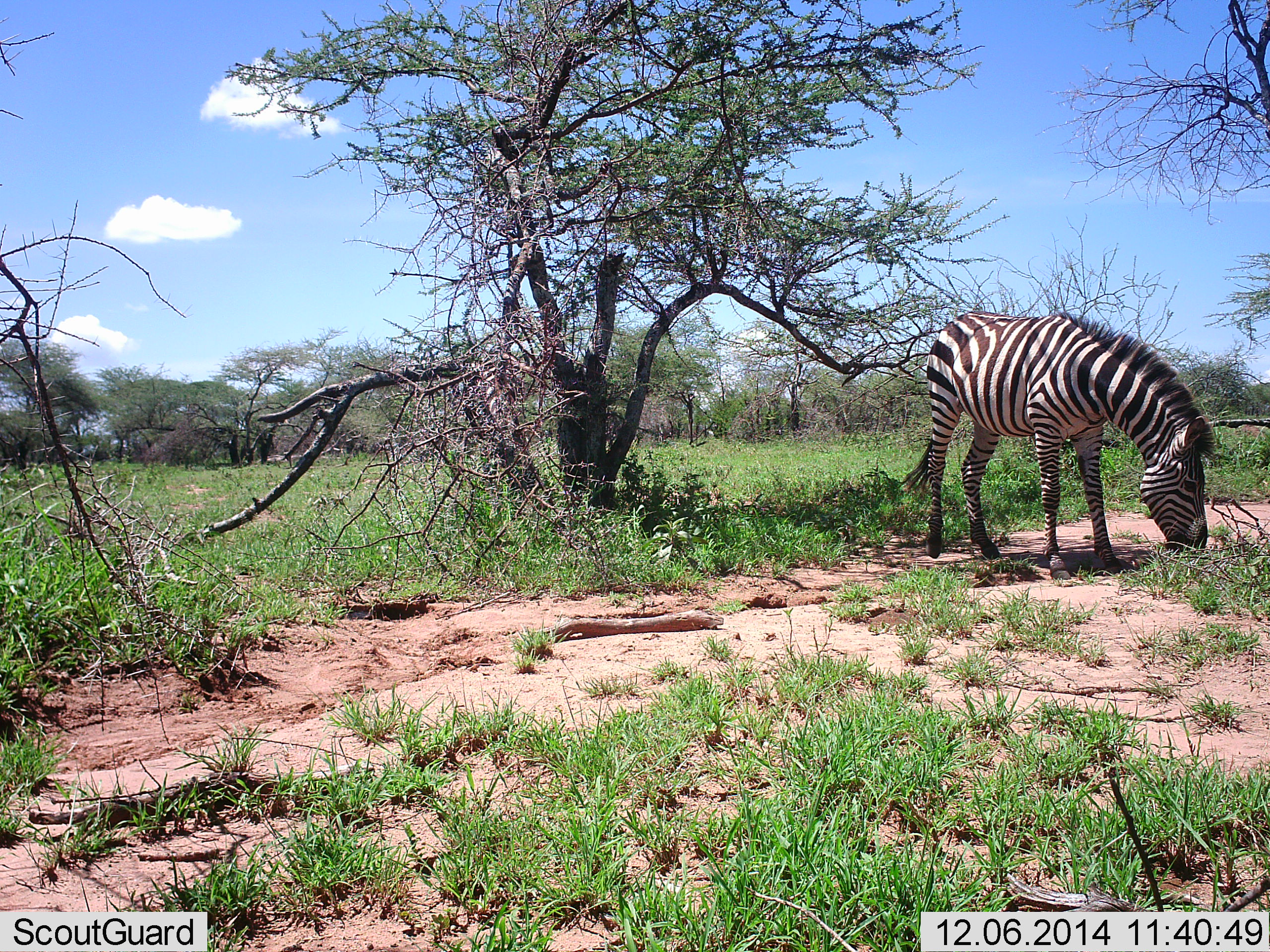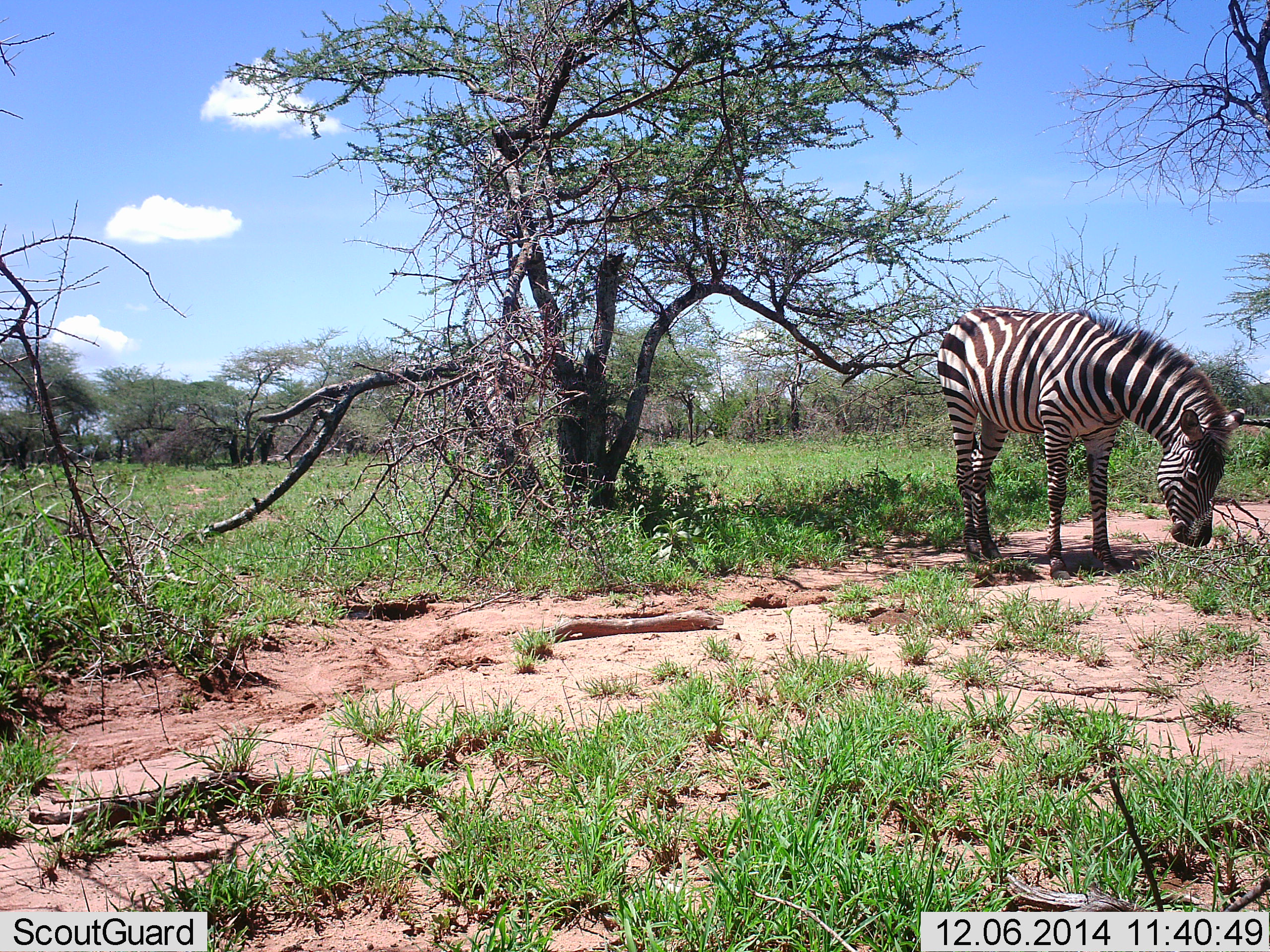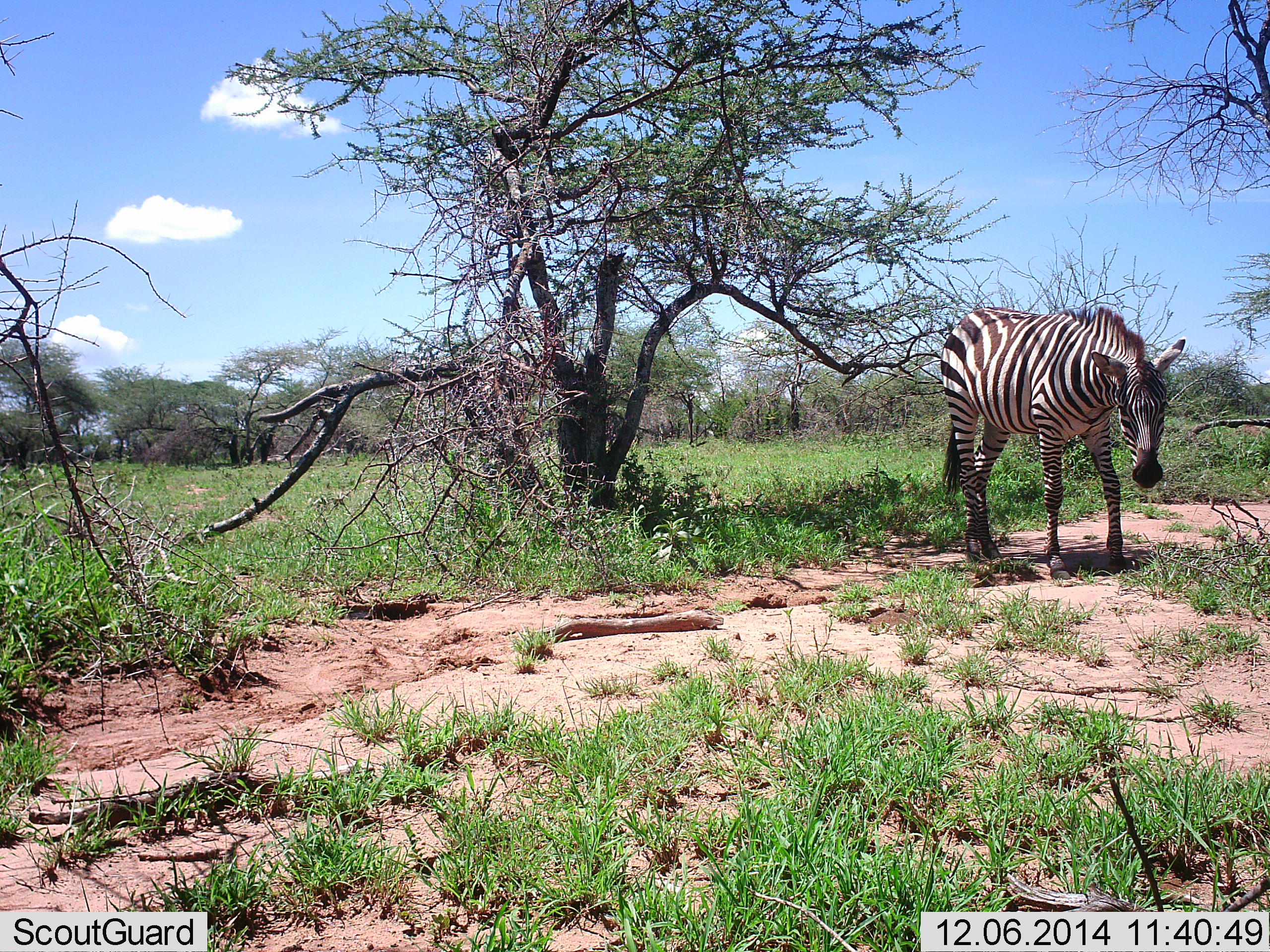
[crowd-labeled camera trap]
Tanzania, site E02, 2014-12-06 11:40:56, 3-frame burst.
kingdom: Animalia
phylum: Chordata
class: Mammalia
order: Perissodactyla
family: Equidae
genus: Equus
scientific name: Equus quagga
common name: plains zebra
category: zebra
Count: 1.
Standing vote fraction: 30%.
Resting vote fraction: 0%.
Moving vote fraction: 0%.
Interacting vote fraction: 0%.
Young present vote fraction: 0%.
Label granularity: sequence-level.